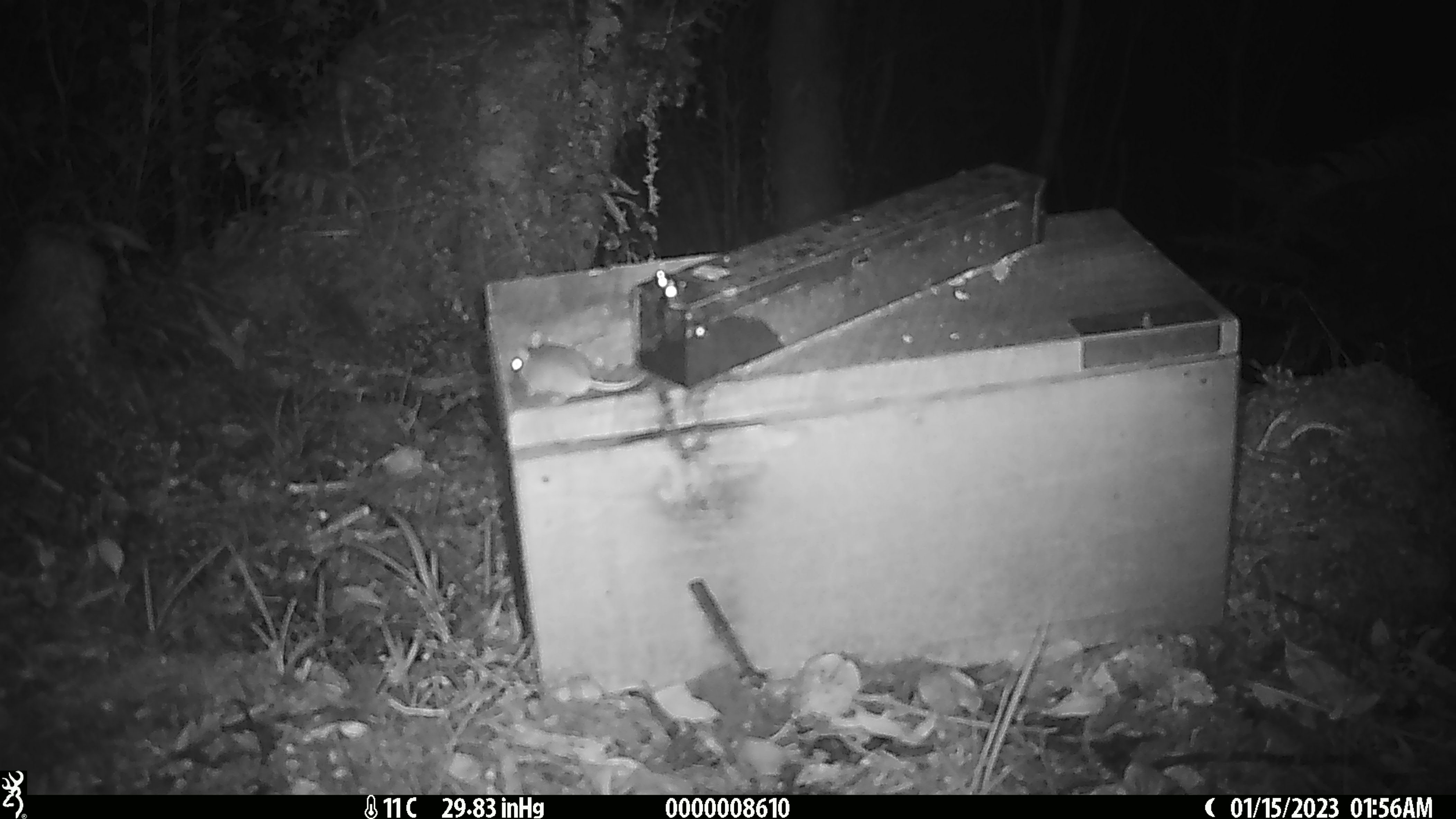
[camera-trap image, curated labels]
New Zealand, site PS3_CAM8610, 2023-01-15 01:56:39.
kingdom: Animalia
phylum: Chordata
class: Mammalia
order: Rodentia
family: Muridae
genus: Mus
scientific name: Mus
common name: mouse